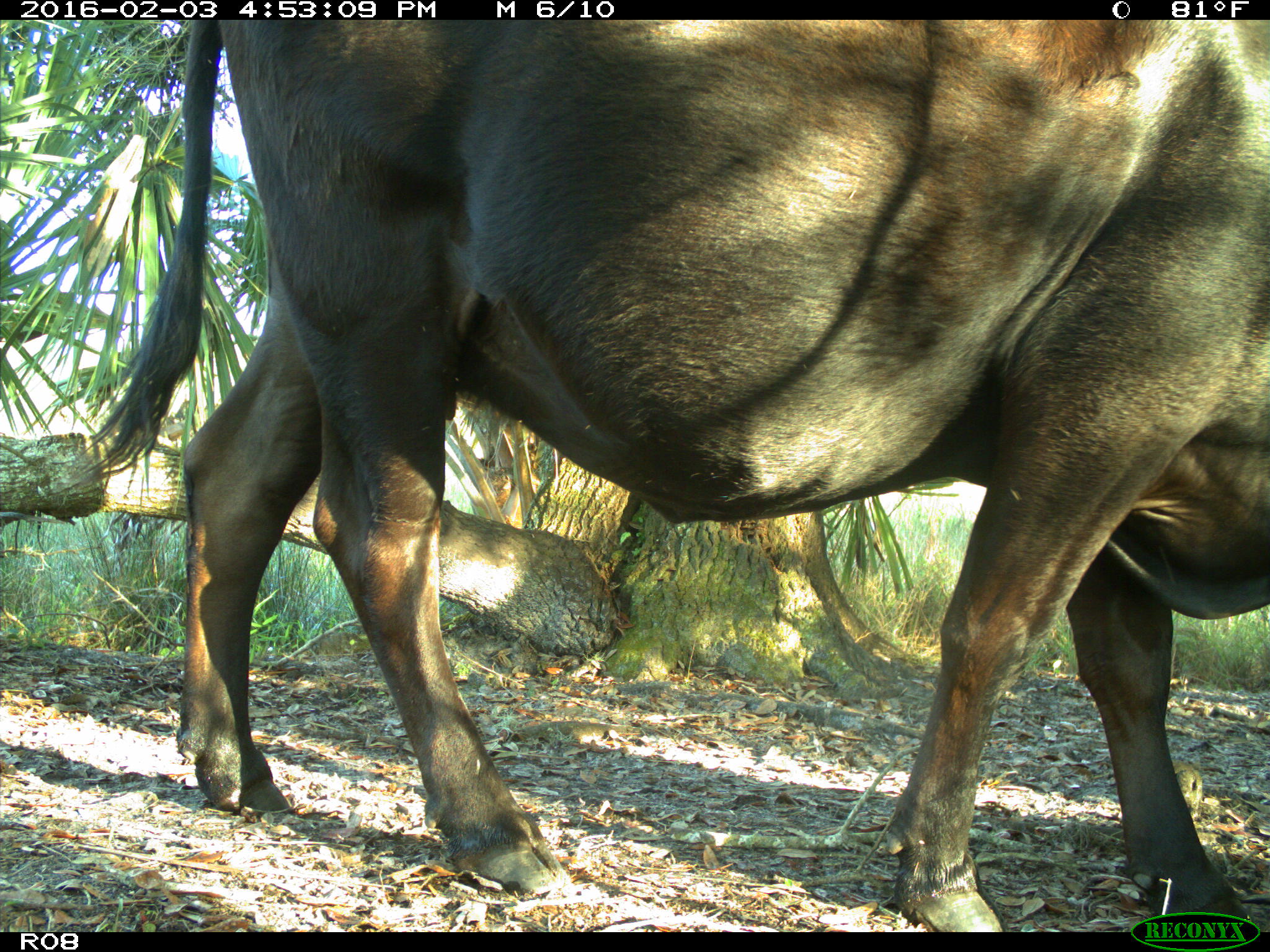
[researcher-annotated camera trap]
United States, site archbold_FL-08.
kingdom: Animalia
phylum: Chordata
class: Mammalia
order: Artiodactyla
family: Bovidae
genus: Bos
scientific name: Bos taurus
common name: domestic cow